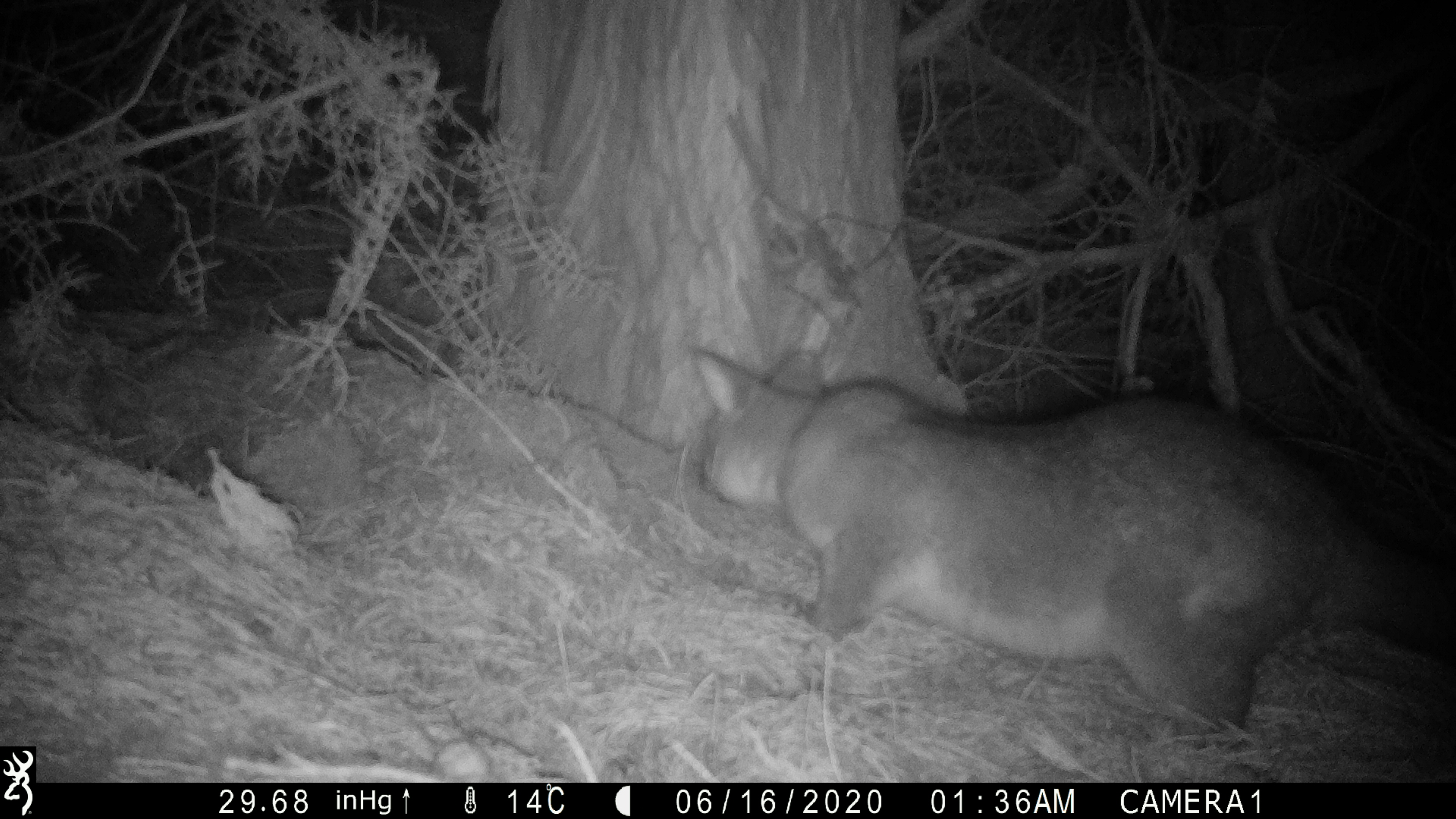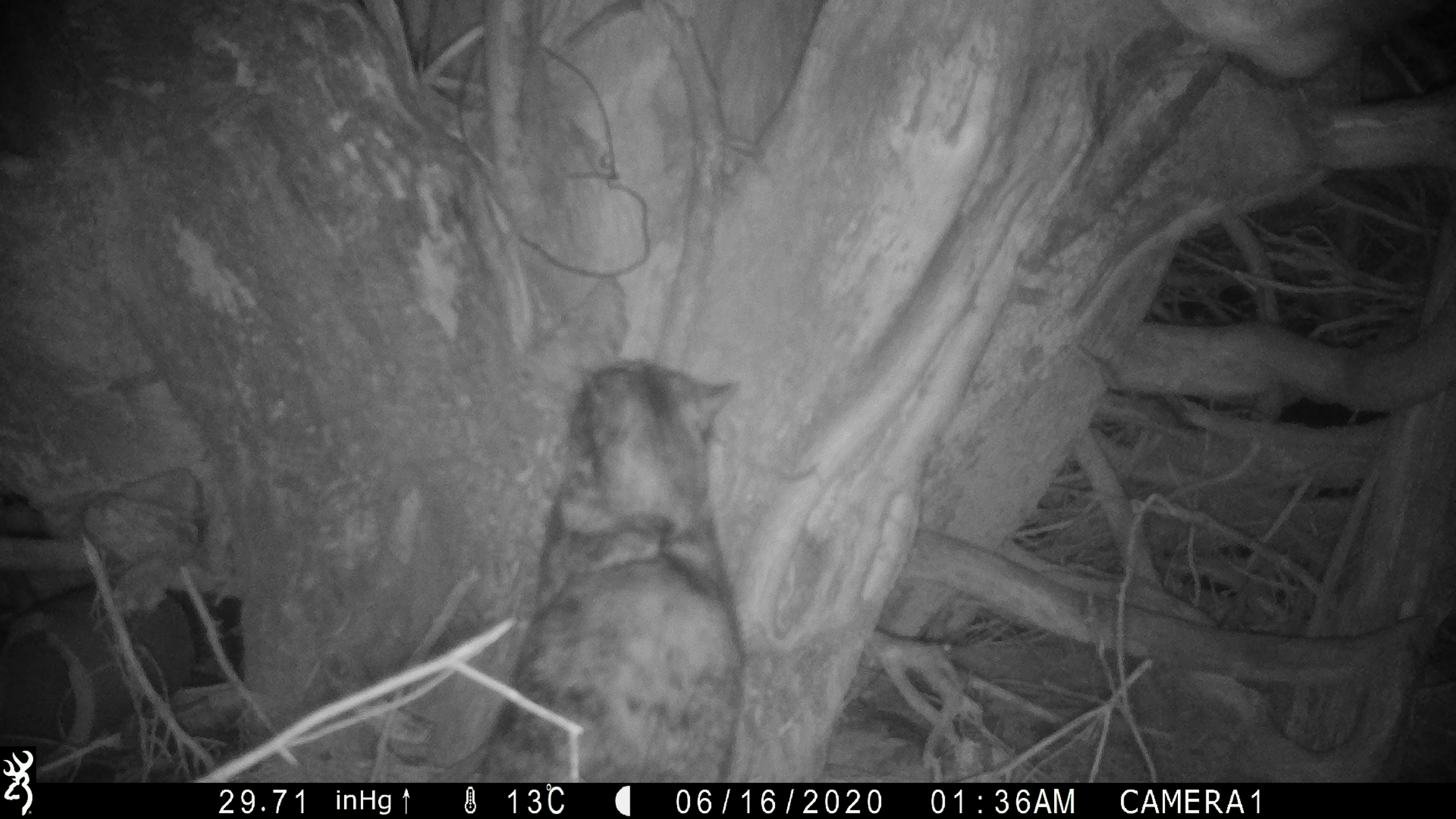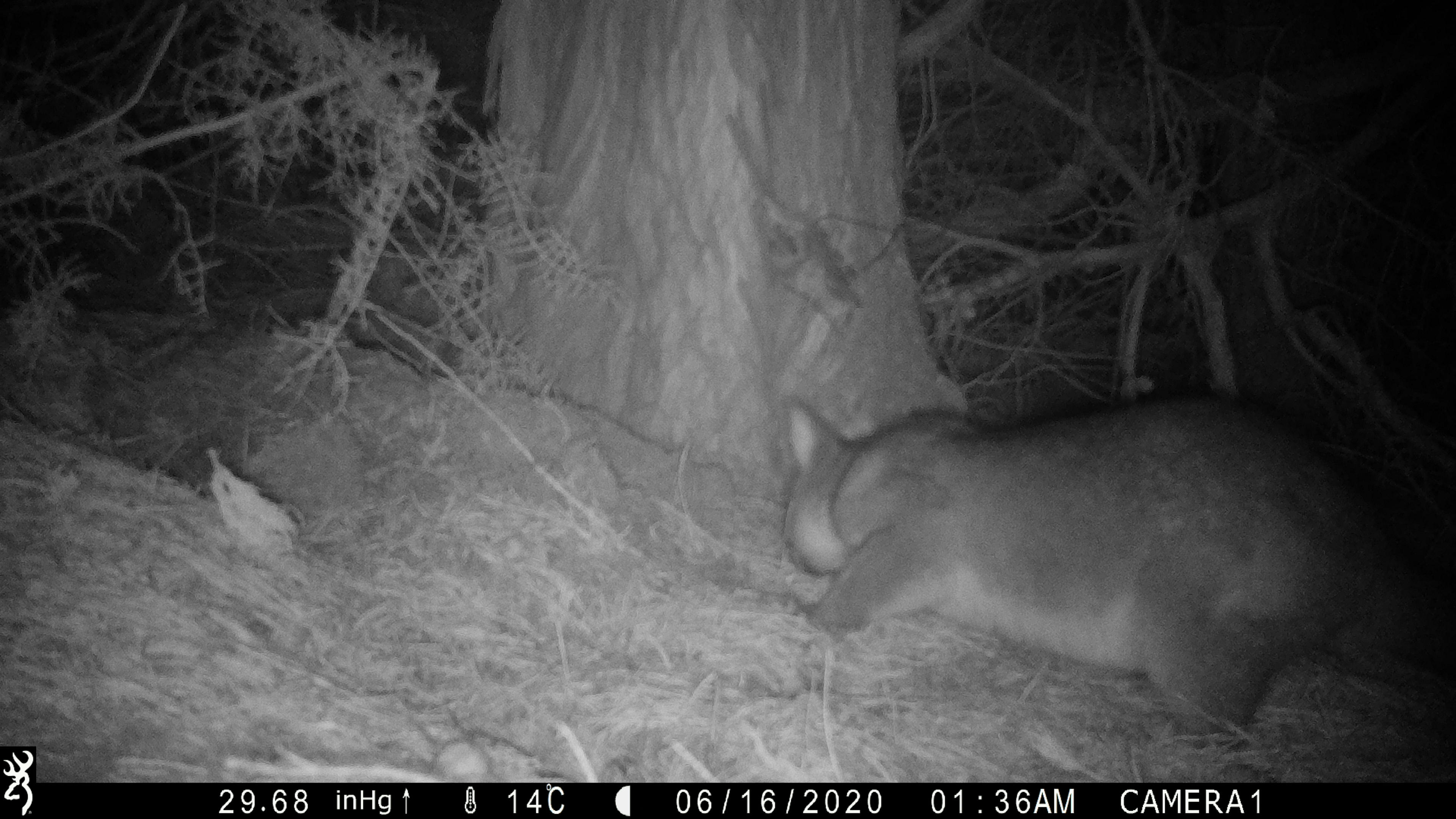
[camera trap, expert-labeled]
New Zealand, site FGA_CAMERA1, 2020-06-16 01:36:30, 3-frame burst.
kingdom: Animalia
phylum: Chordata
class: Mammalia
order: Diprotodontia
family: Phalangeridae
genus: Trichosurus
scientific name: Trichosurus vulpecula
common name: common brushtail possum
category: possum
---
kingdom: Animalia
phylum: Chordata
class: Mammalia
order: Carnivora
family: Felidae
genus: Felis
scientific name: Felis catus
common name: domestic cat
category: cat